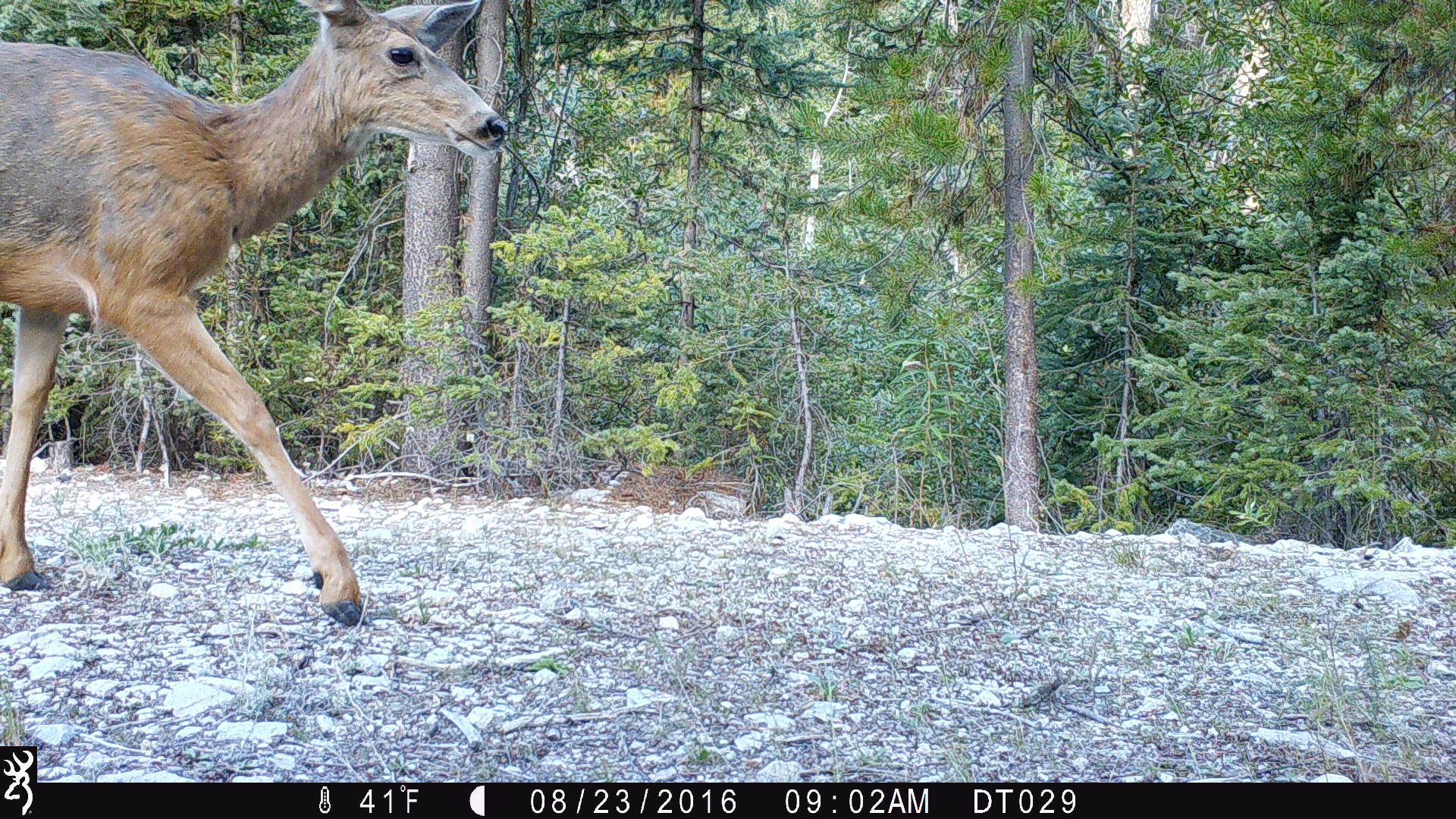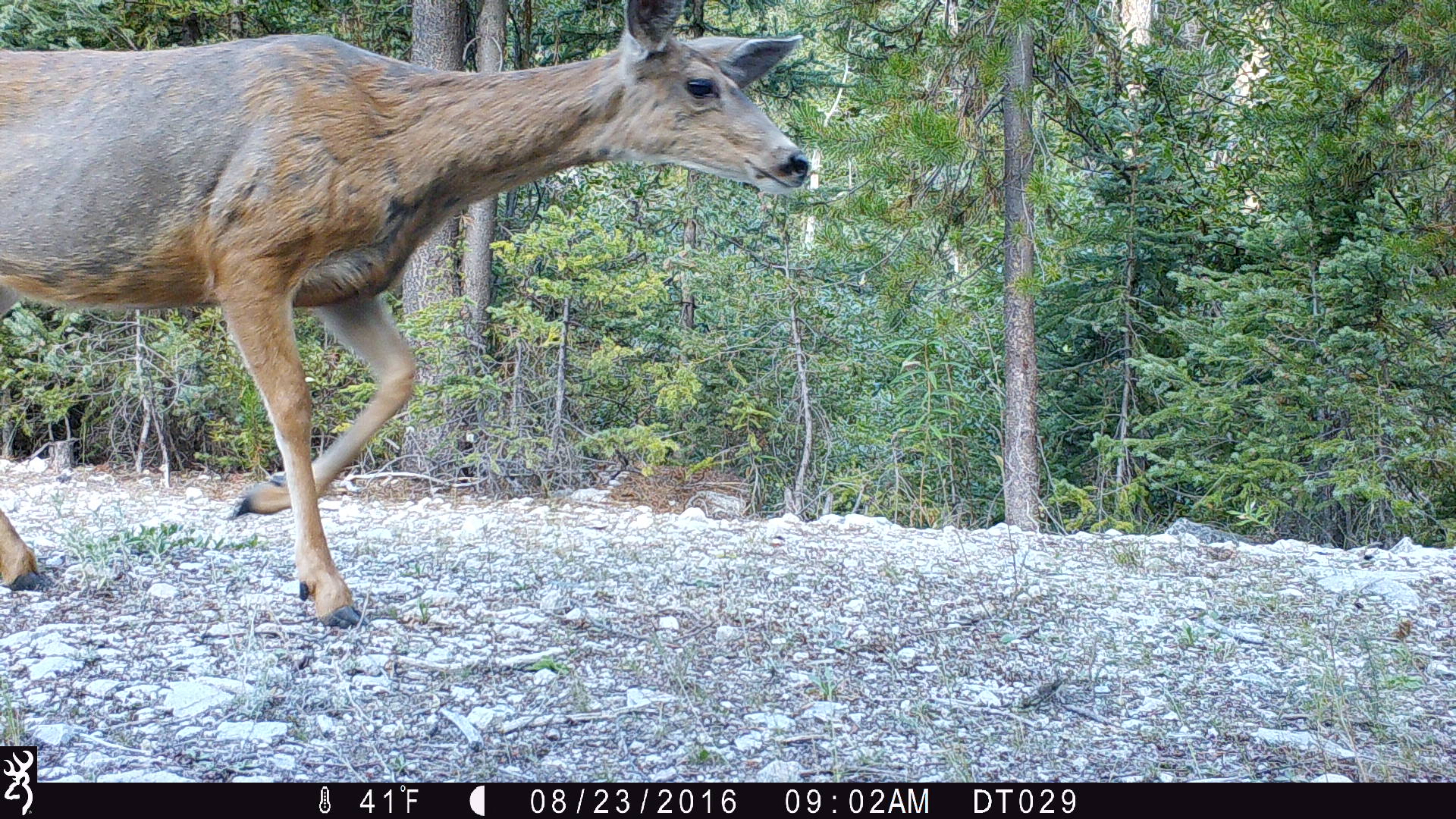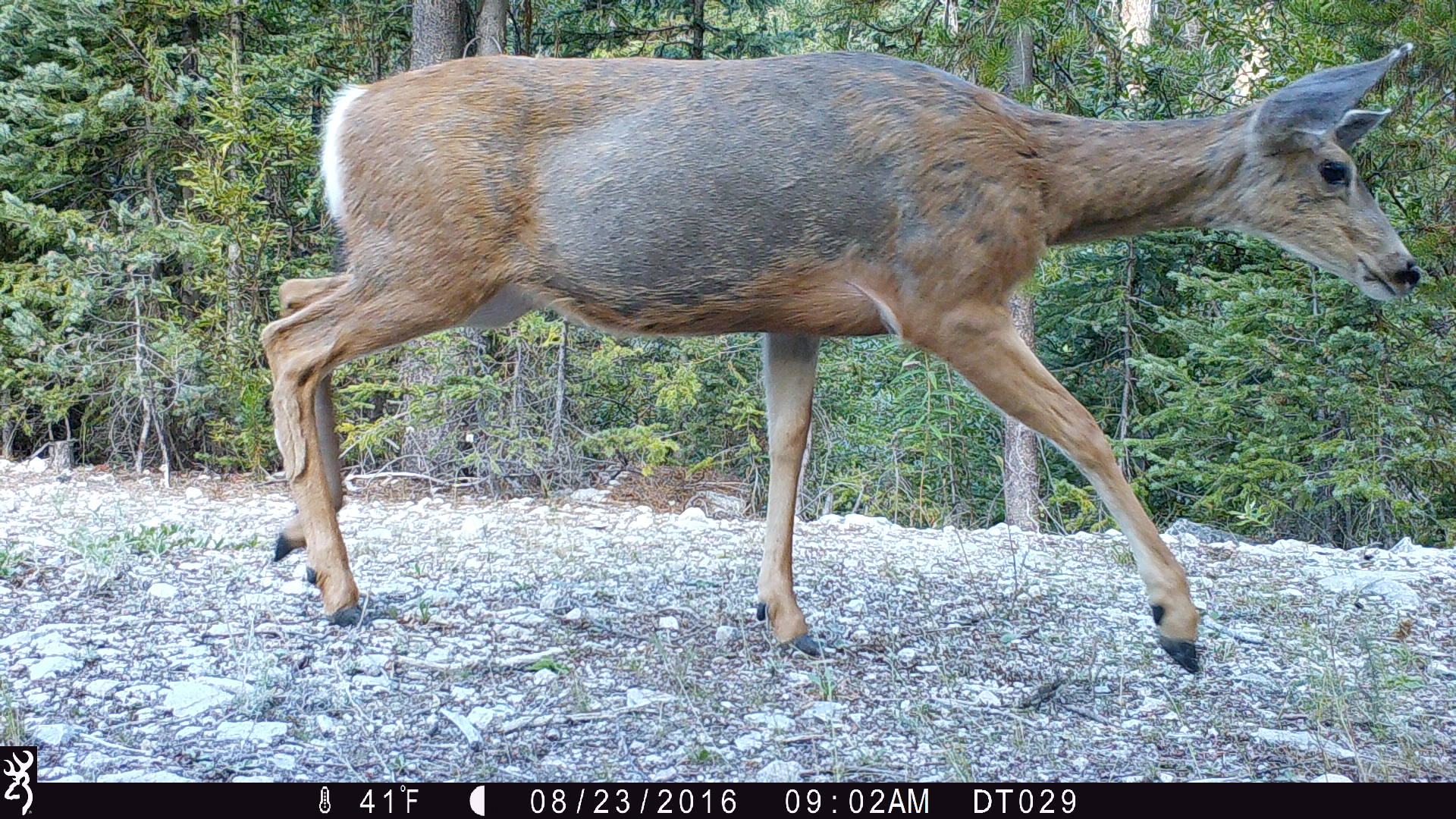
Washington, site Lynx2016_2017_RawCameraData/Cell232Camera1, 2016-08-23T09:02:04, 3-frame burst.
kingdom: Animalia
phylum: Chordata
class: Mammalia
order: Artiodactyla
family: Cervidae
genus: Odocoileus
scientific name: Odocoileus hemionus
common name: mule deer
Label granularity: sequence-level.